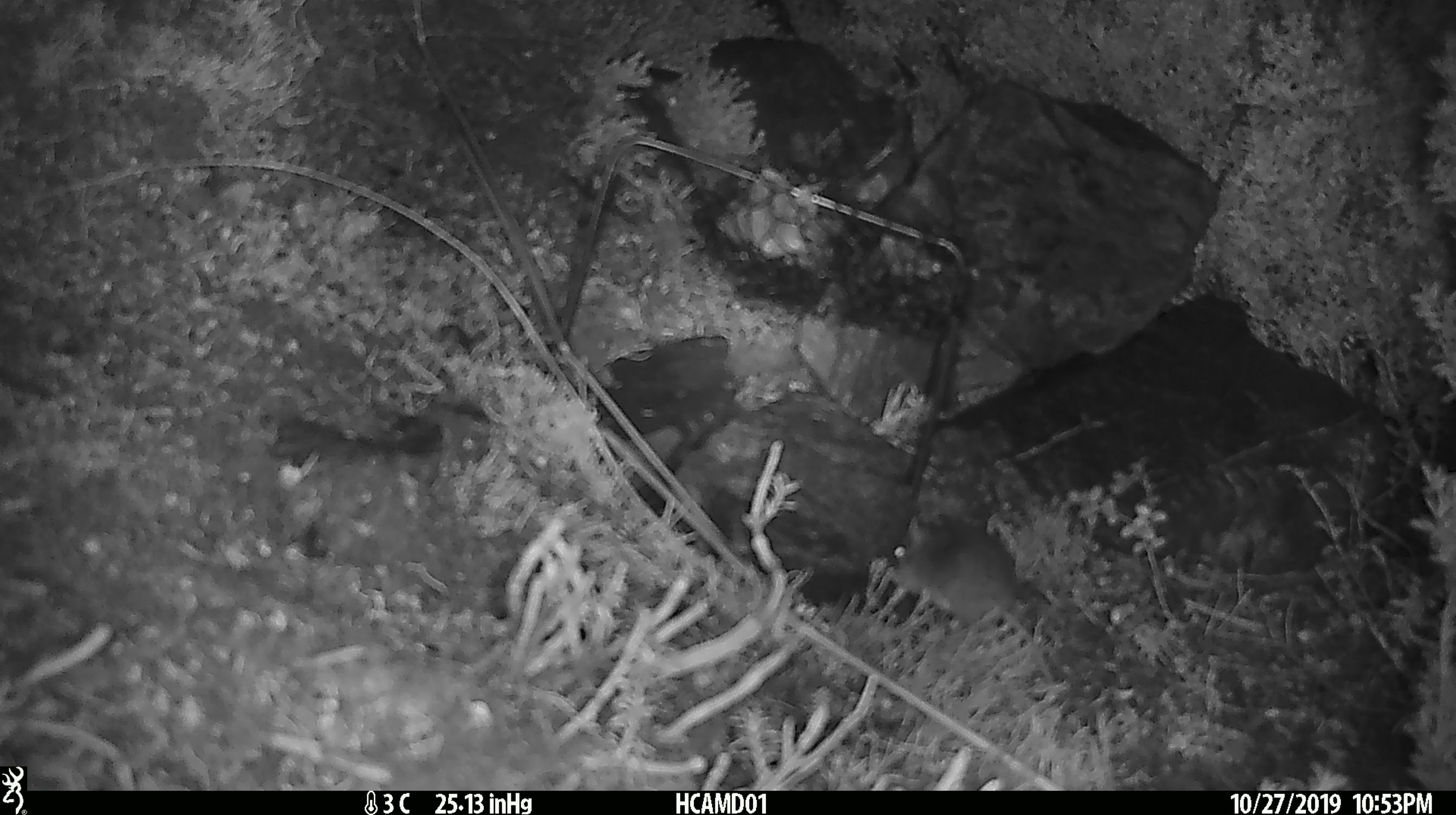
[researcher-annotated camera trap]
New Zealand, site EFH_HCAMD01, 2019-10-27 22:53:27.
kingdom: Animalia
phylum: Chordata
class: Mammalia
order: Rodentia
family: Muridae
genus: Mus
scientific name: Mus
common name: mouse